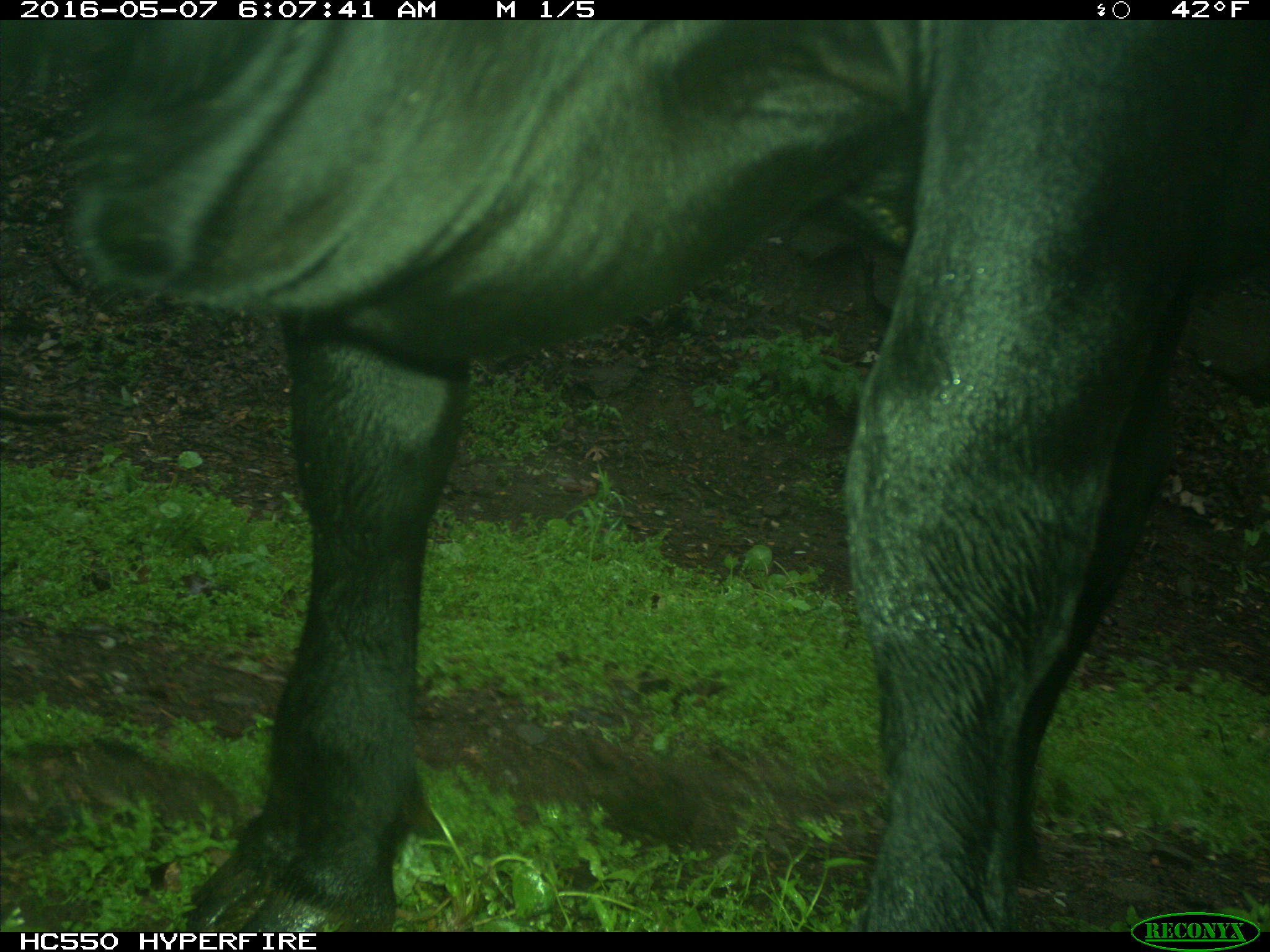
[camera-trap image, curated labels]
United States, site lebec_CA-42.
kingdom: Animalia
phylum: Chordata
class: Mammalia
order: Artiodactyla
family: Bovidae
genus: Bos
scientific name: Bos taurus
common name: domestic cow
Bos taurus (domestic cow).